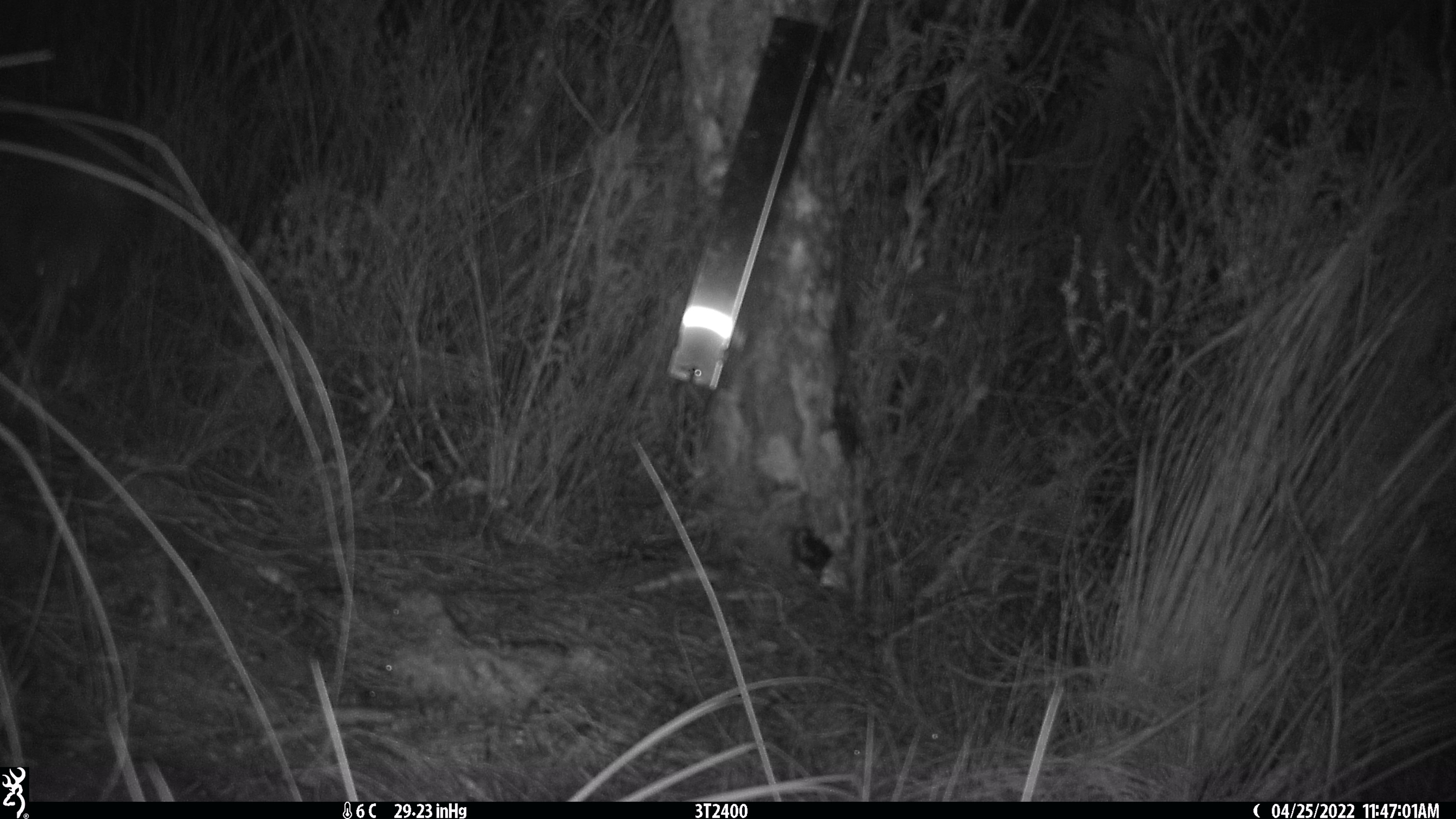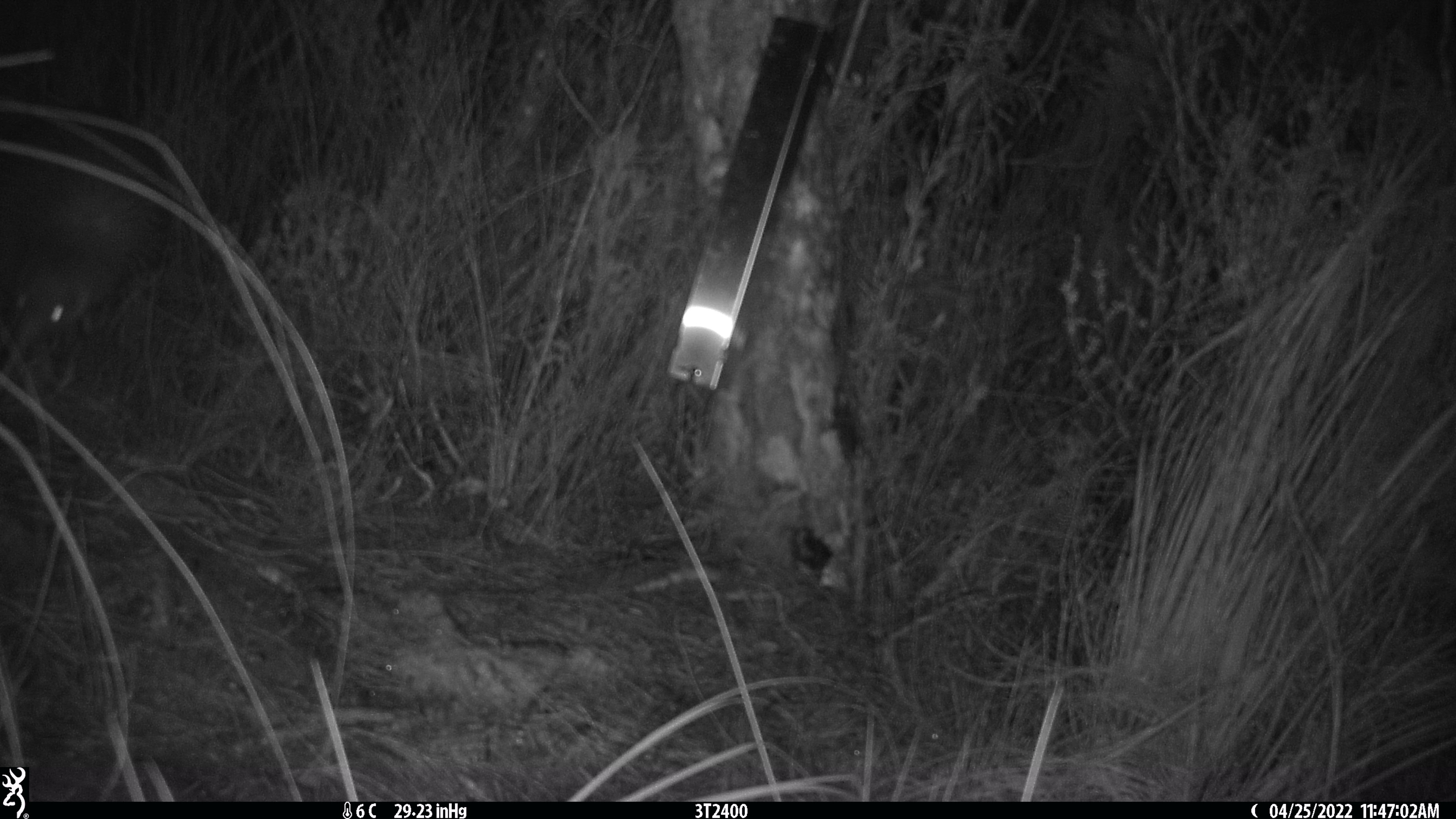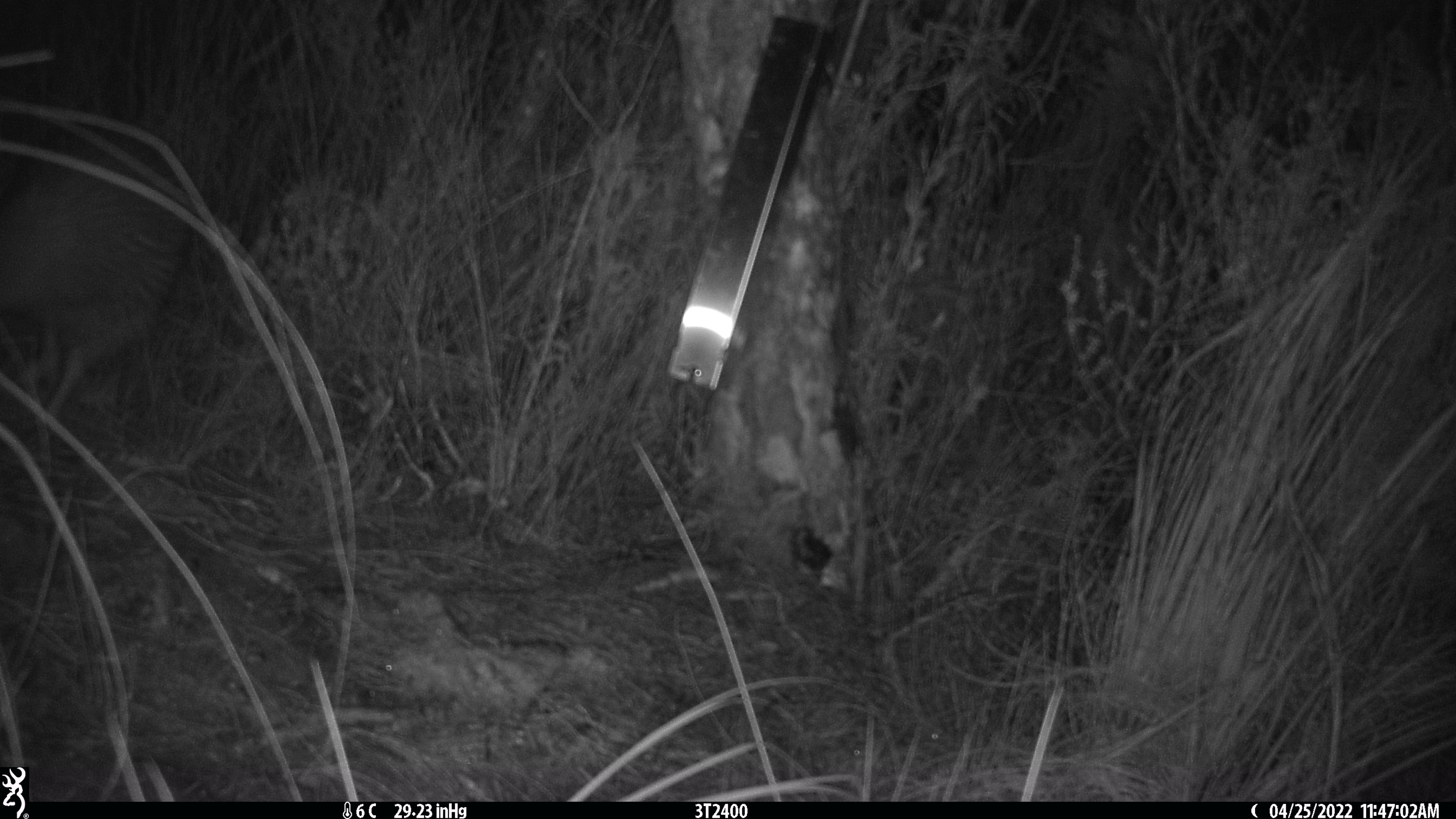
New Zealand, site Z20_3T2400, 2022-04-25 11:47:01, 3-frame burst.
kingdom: Animalia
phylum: Chordata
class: Aves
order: Apterygiformes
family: Apterygidae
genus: Apteryx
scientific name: Apteryx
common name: kiwi